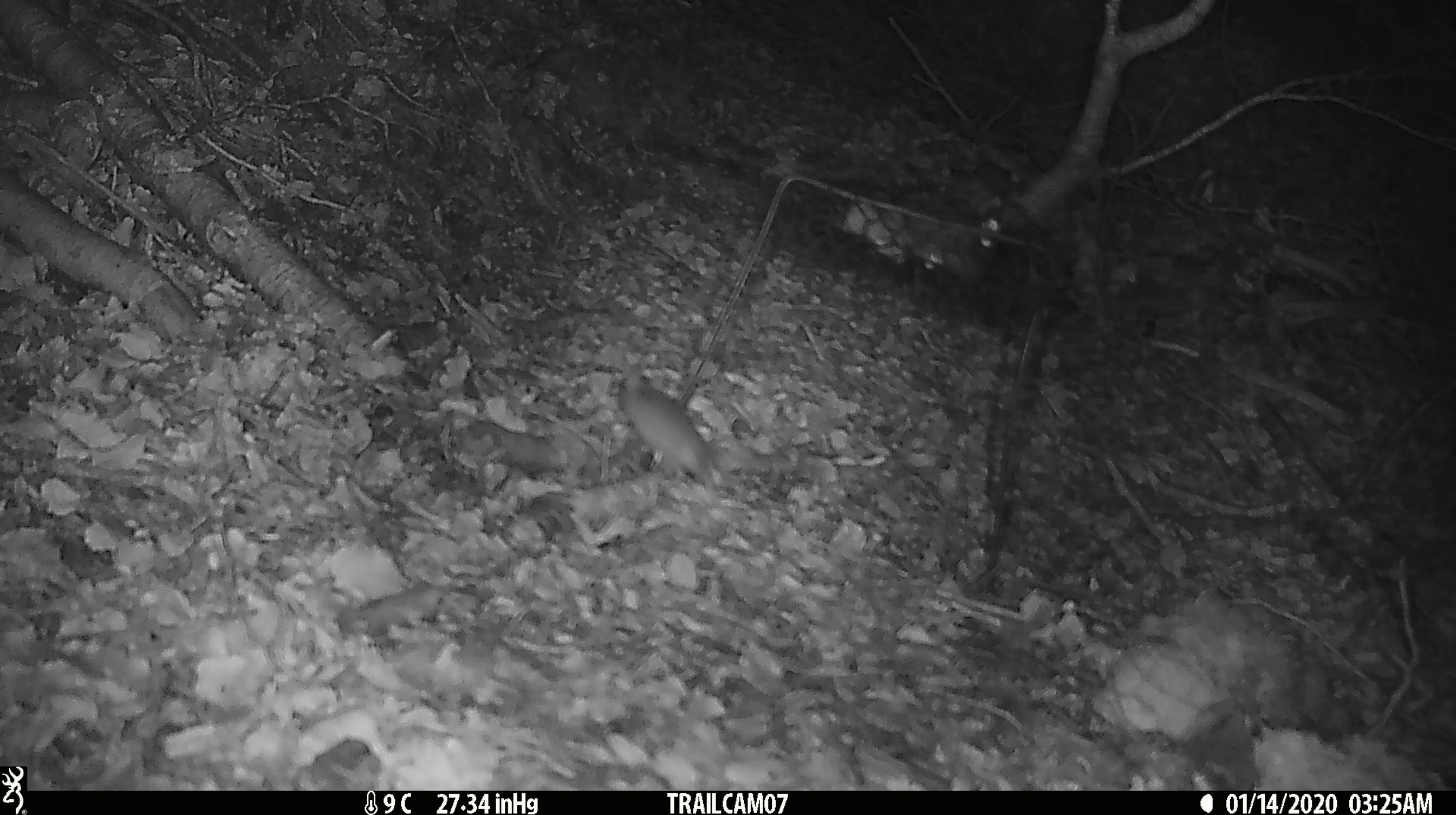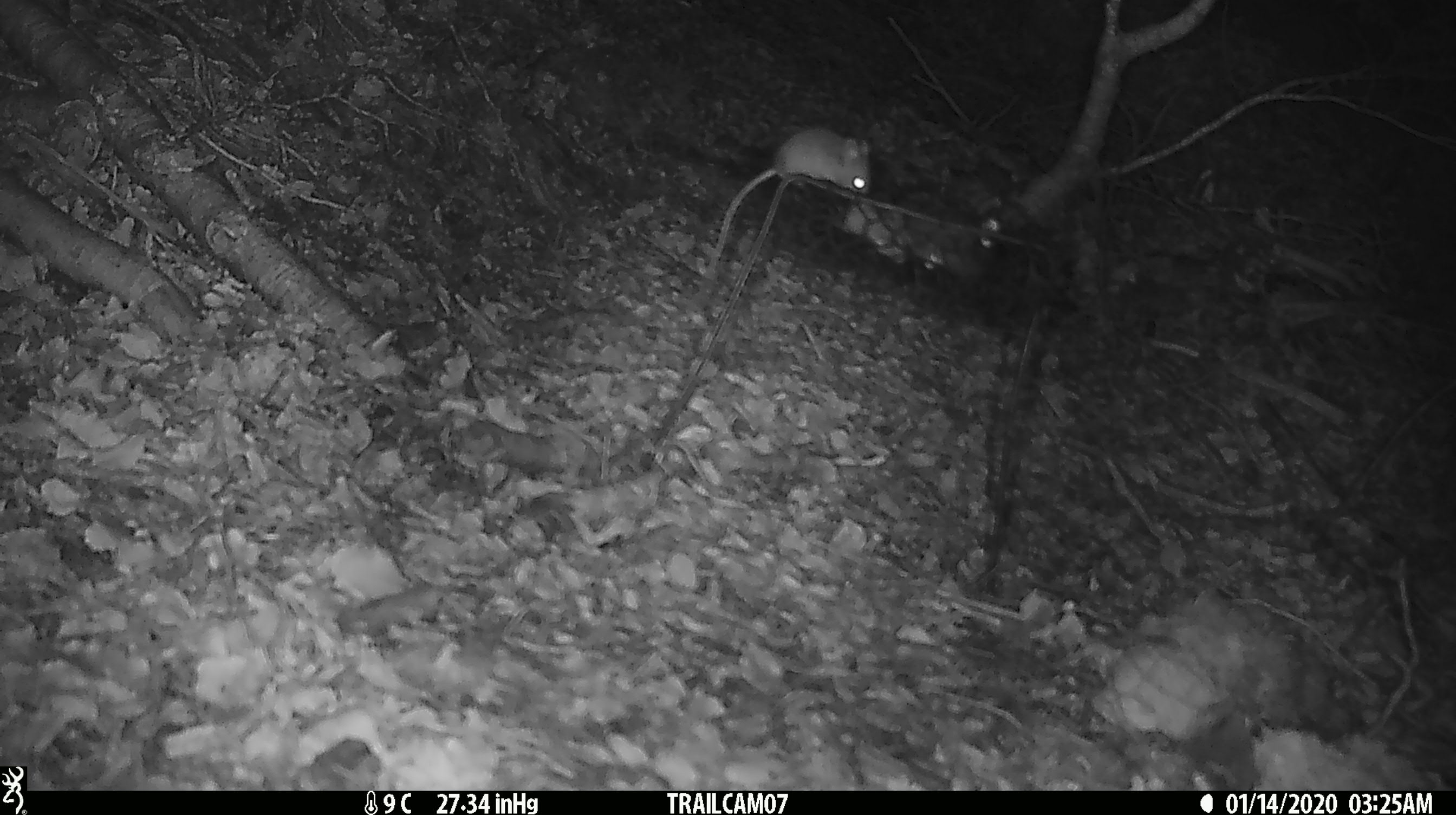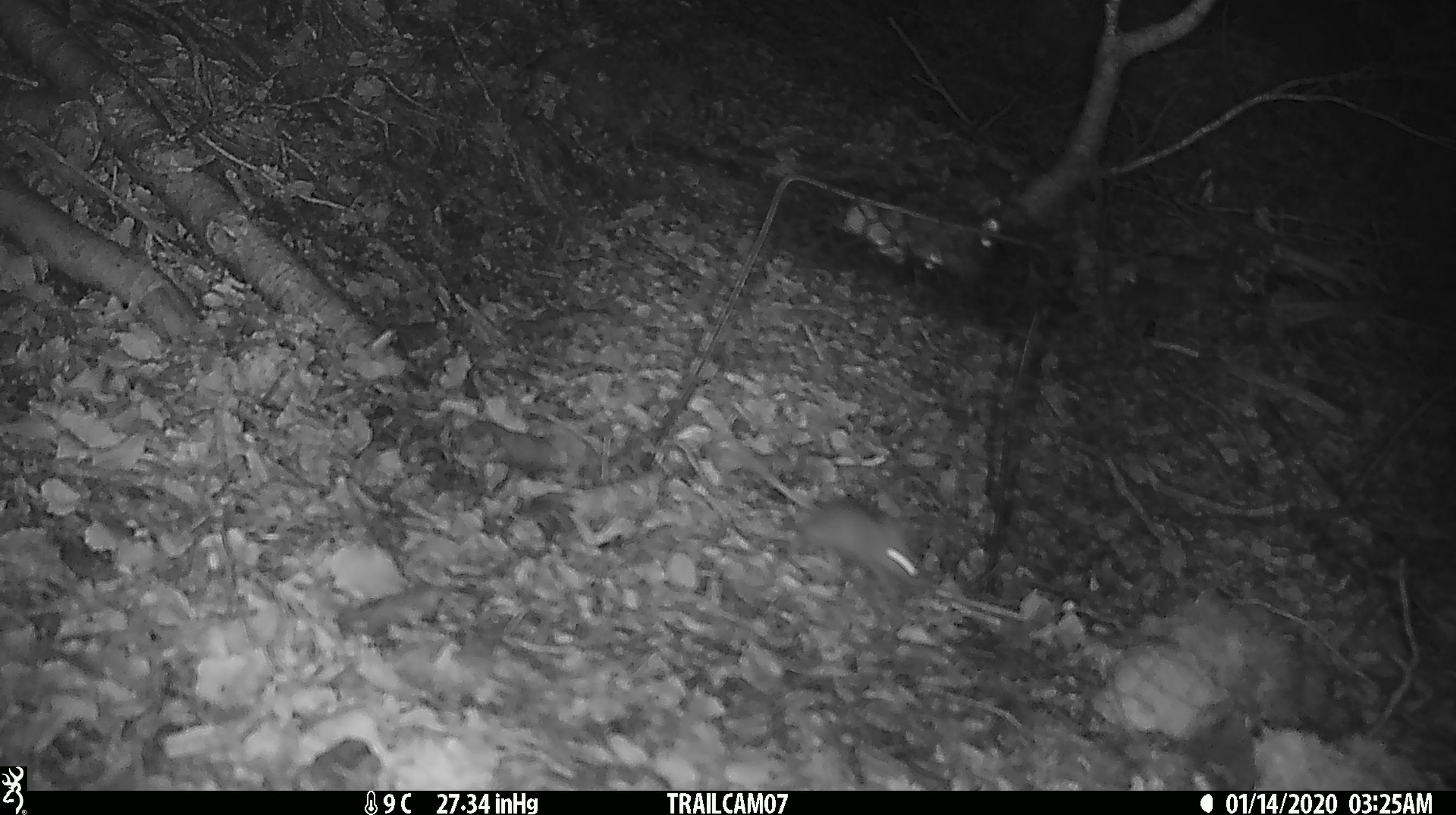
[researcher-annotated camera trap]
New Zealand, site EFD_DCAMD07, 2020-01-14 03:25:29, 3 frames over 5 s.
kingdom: Animalia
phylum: Chordata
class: Mammalia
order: Rodentia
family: Muridae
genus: Mus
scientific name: Mus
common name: mouse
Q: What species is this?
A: Mouse (Mus).